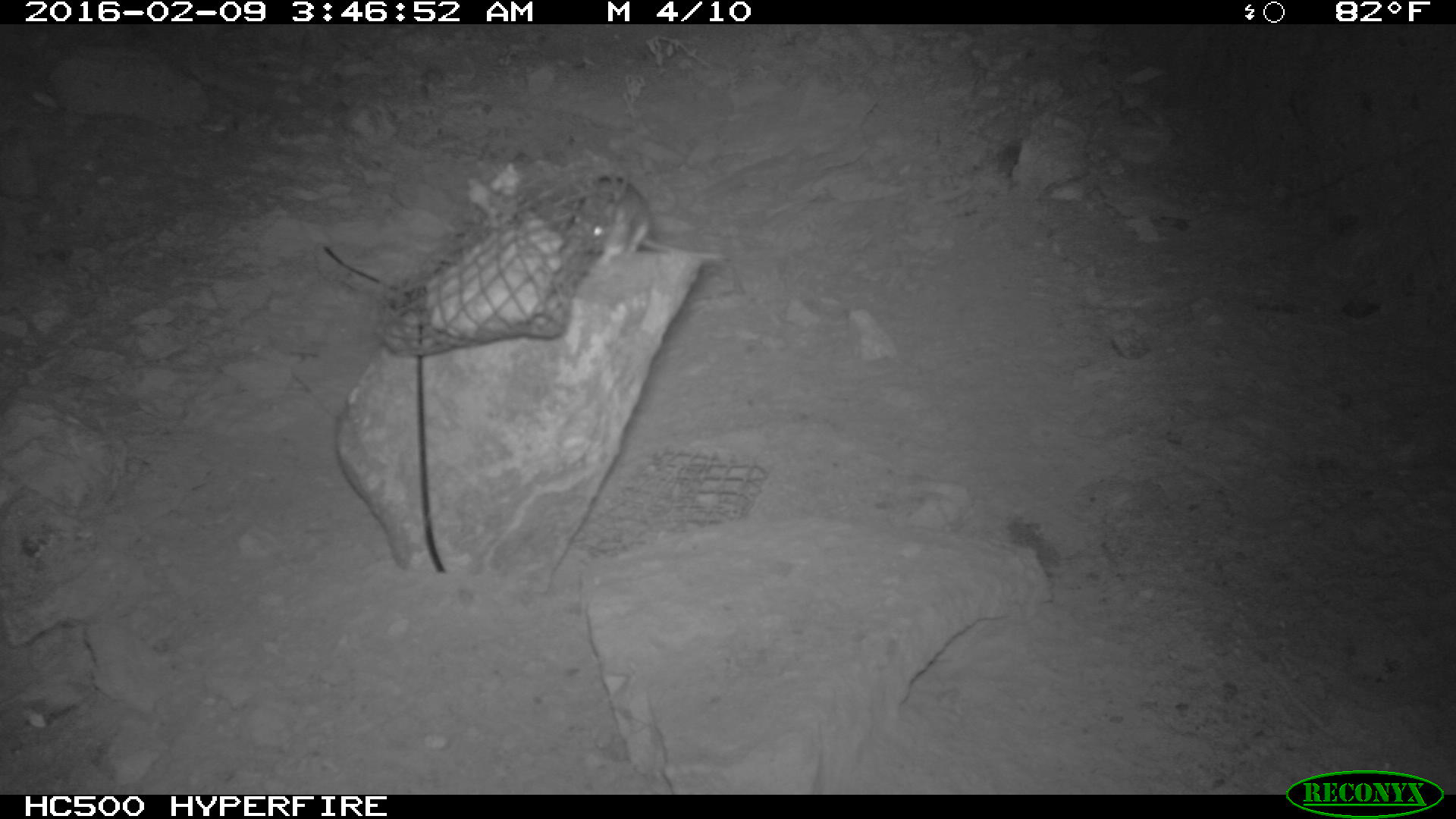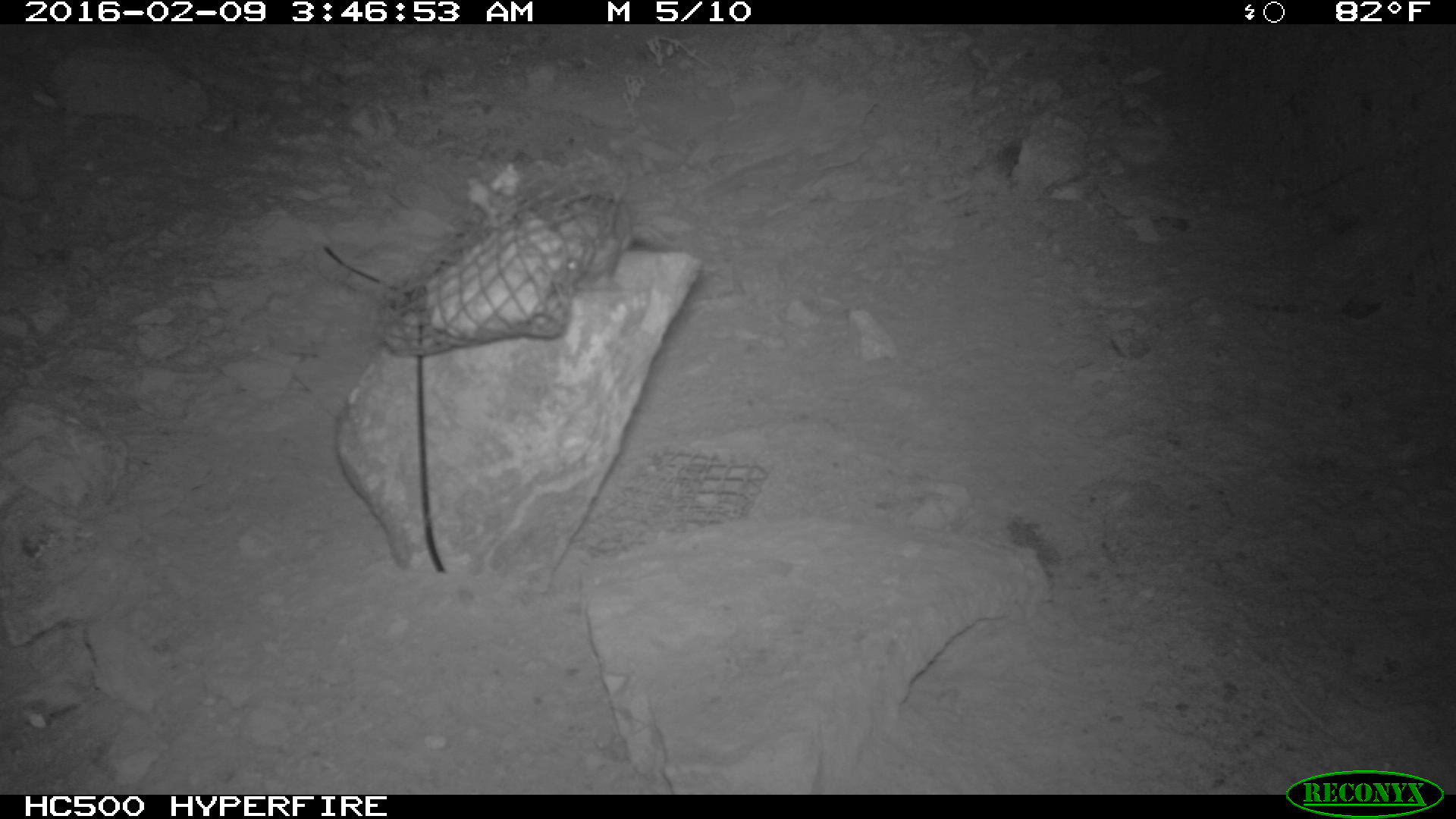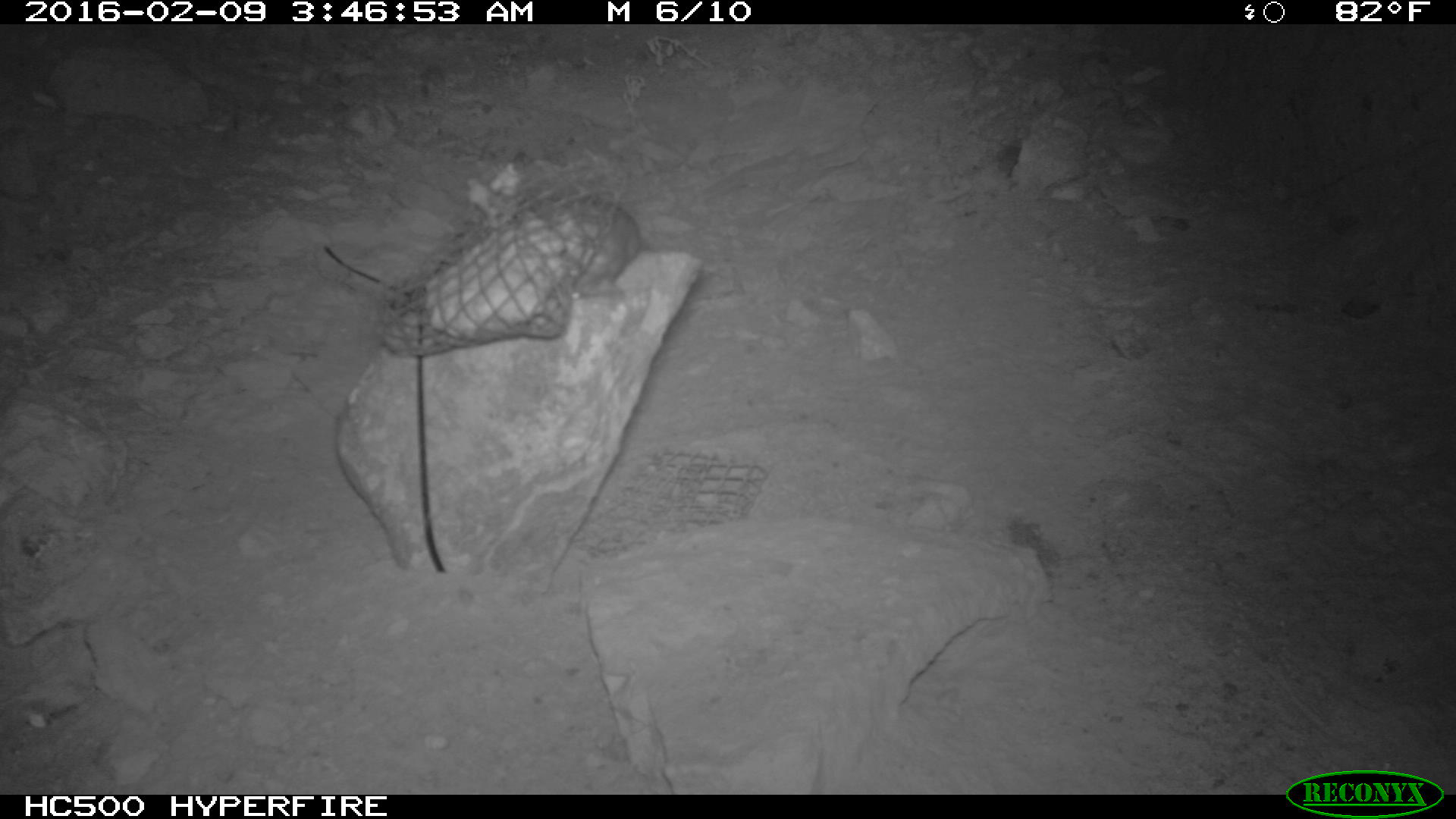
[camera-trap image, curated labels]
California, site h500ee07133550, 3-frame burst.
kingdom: Animalia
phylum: Chordata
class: Mammalia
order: Rodentia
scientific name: Rodentia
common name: rodent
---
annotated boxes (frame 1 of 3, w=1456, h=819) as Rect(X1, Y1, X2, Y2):
rodent: Rect(573, 176, 726, 268)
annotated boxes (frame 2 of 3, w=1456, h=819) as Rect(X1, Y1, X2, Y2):
rodent: Rect(558, 187, 680, 289)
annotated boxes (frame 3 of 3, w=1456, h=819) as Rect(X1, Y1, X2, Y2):
rodent: Rect(552, 191, 650, 301)